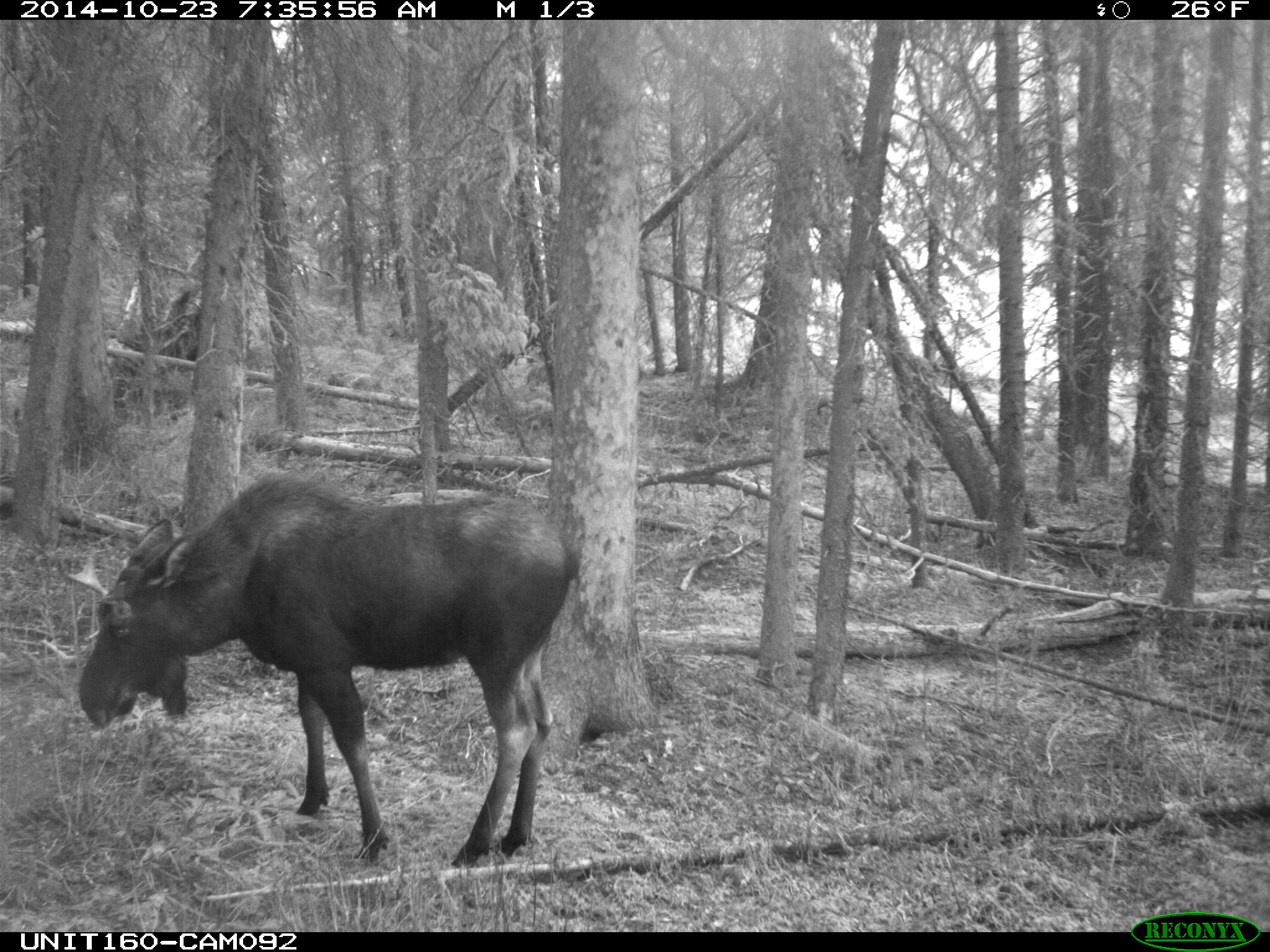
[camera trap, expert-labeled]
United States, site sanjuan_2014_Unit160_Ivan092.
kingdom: Animalia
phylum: Chordata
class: Mammalia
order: Artiodactyla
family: Cervidae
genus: Alces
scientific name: Alces alces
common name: moose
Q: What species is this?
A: Alces alces (moose).